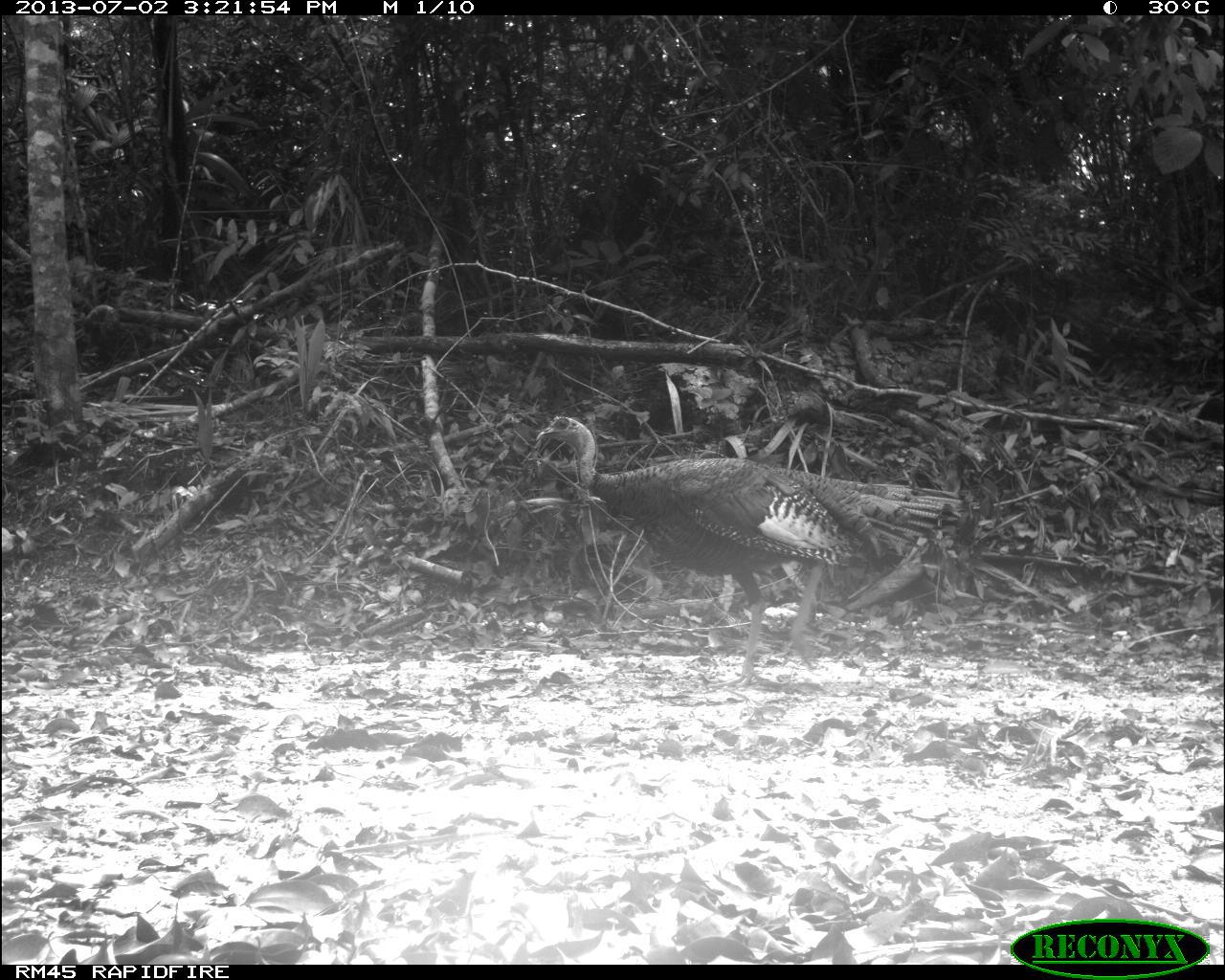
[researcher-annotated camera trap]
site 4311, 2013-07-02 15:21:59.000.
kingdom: Animalia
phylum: Chordata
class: Aves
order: Galliformes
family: Phasianidae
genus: Meleagris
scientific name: Meleagris ocellata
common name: ocellated turkey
Meleagris ocellata (ocellated turkey), count 3.